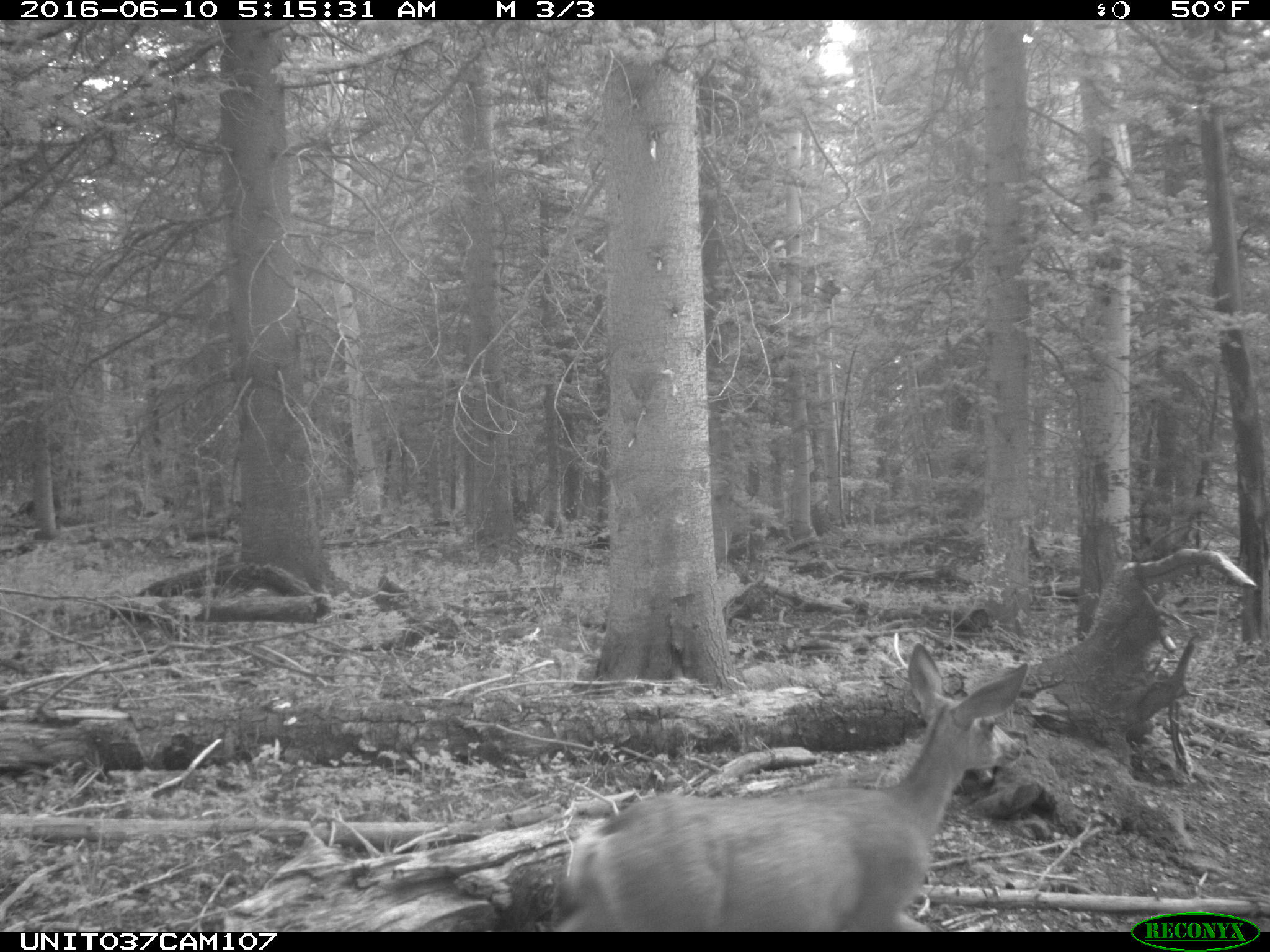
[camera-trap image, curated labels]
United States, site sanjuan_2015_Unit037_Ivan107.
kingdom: Animalia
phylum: Chordata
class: Mammalia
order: Artiodactyla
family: Cervidae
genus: Odocoileus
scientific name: Odocoileus hemionus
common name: mule deer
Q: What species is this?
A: Odocoileus hemionus (mule deer).